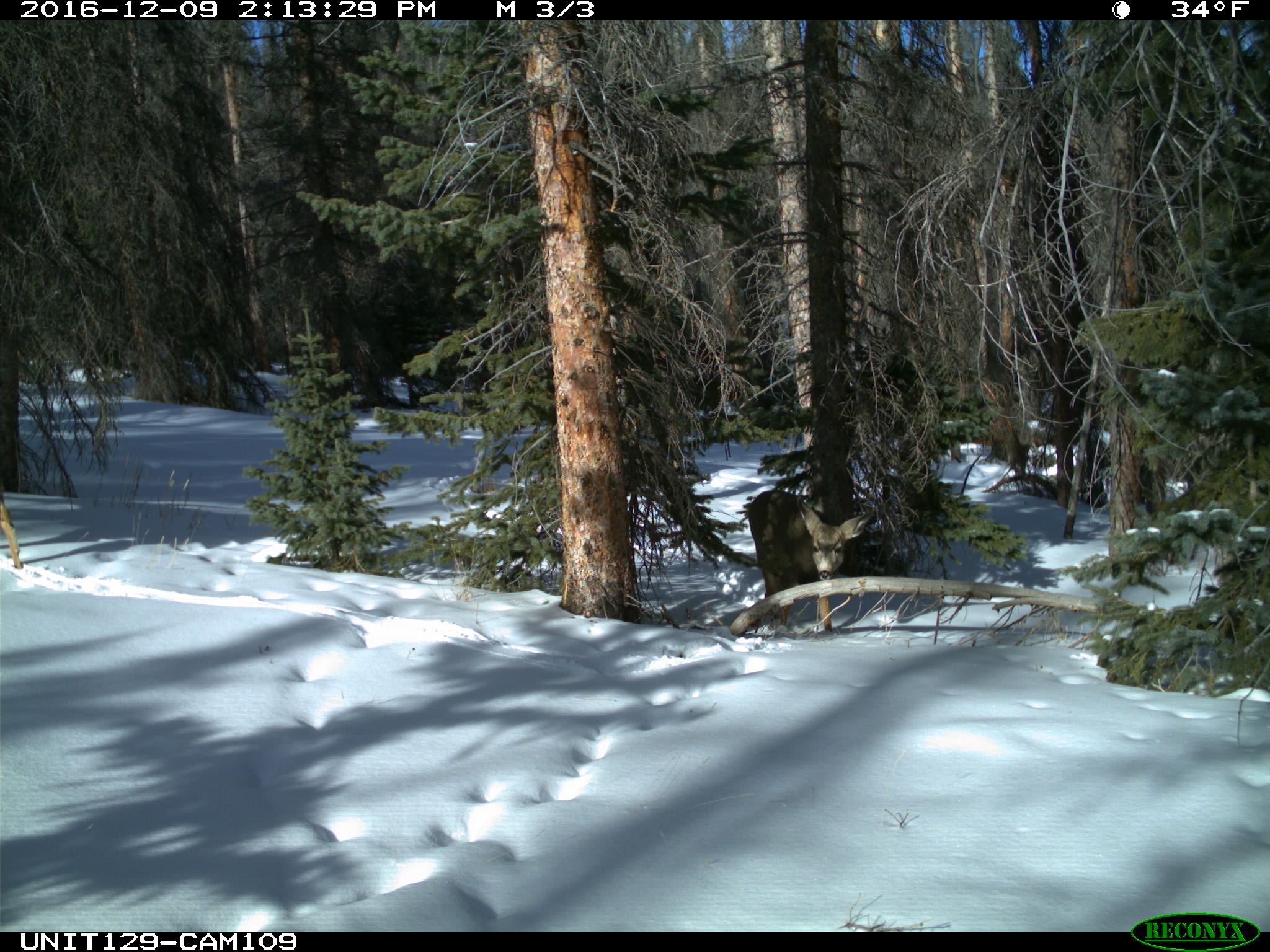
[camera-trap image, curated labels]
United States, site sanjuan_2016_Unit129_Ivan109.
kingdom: Animalia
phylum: Chordata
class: Mammalia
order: Artiodactyla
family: Cervidae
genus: Odocoileus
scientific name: Odocoileus hemionus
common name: mule deer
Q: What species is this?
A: Odocoileus hemionus (mule deer).